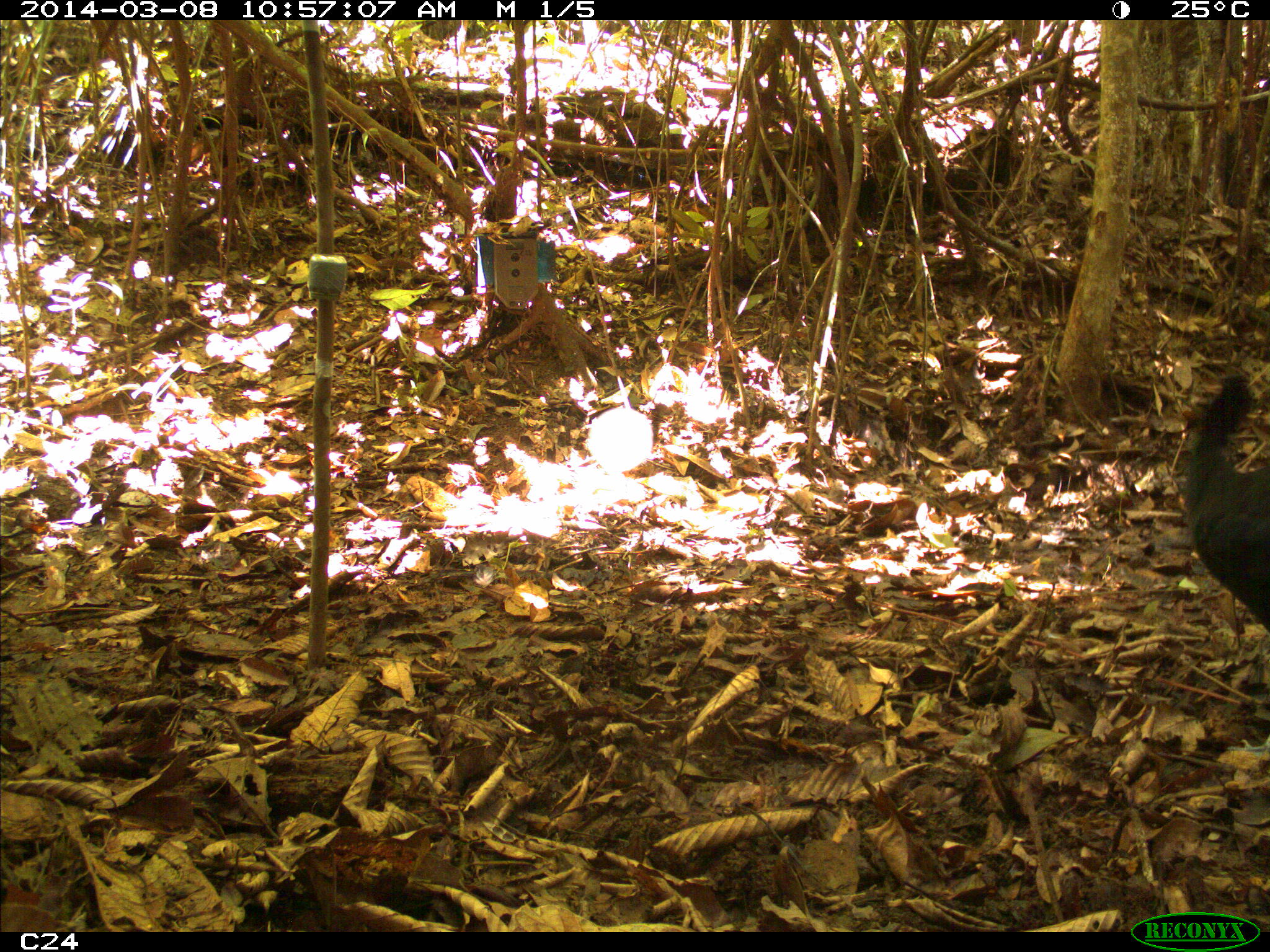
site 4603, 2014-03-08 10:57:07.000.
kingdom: Animalia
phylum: Chordata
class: Aves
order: Galliformes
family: Cracidae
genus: Crax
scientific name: Crax alector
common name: black curassow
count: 1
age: adult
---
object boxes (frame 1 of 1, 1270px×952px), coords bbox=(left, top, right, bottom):
crax alector: bbox=(1186, 368, 1270, 636)